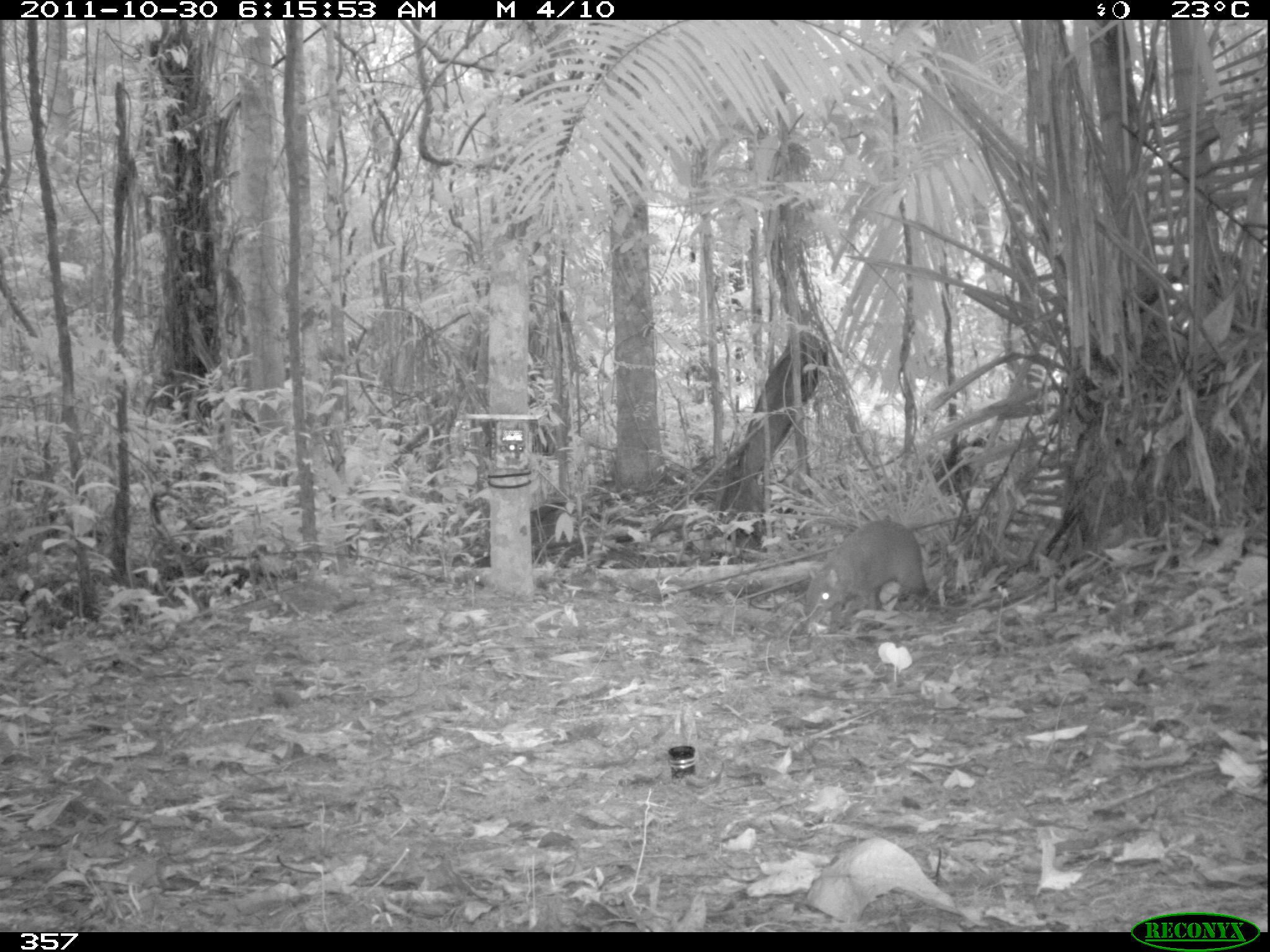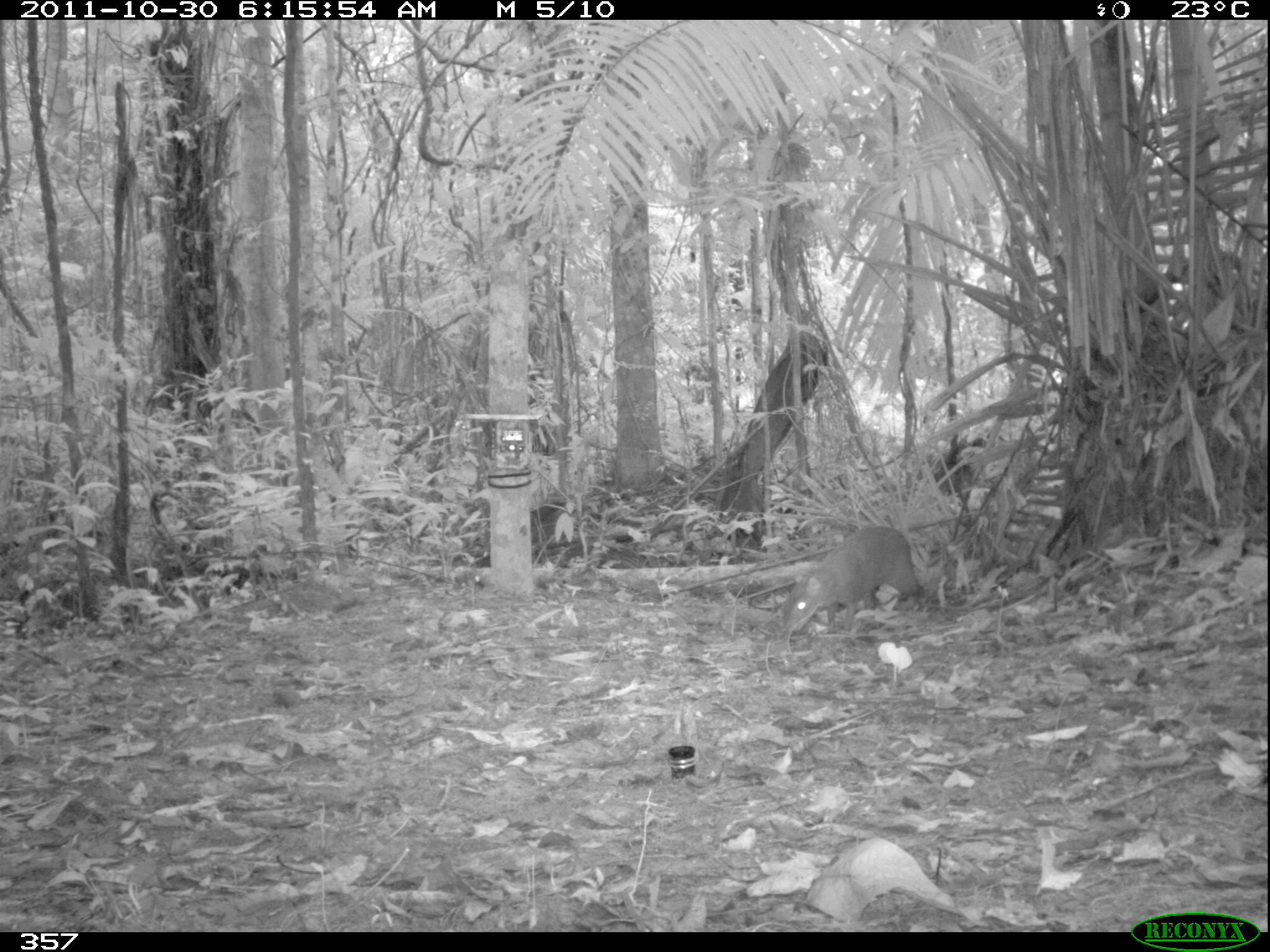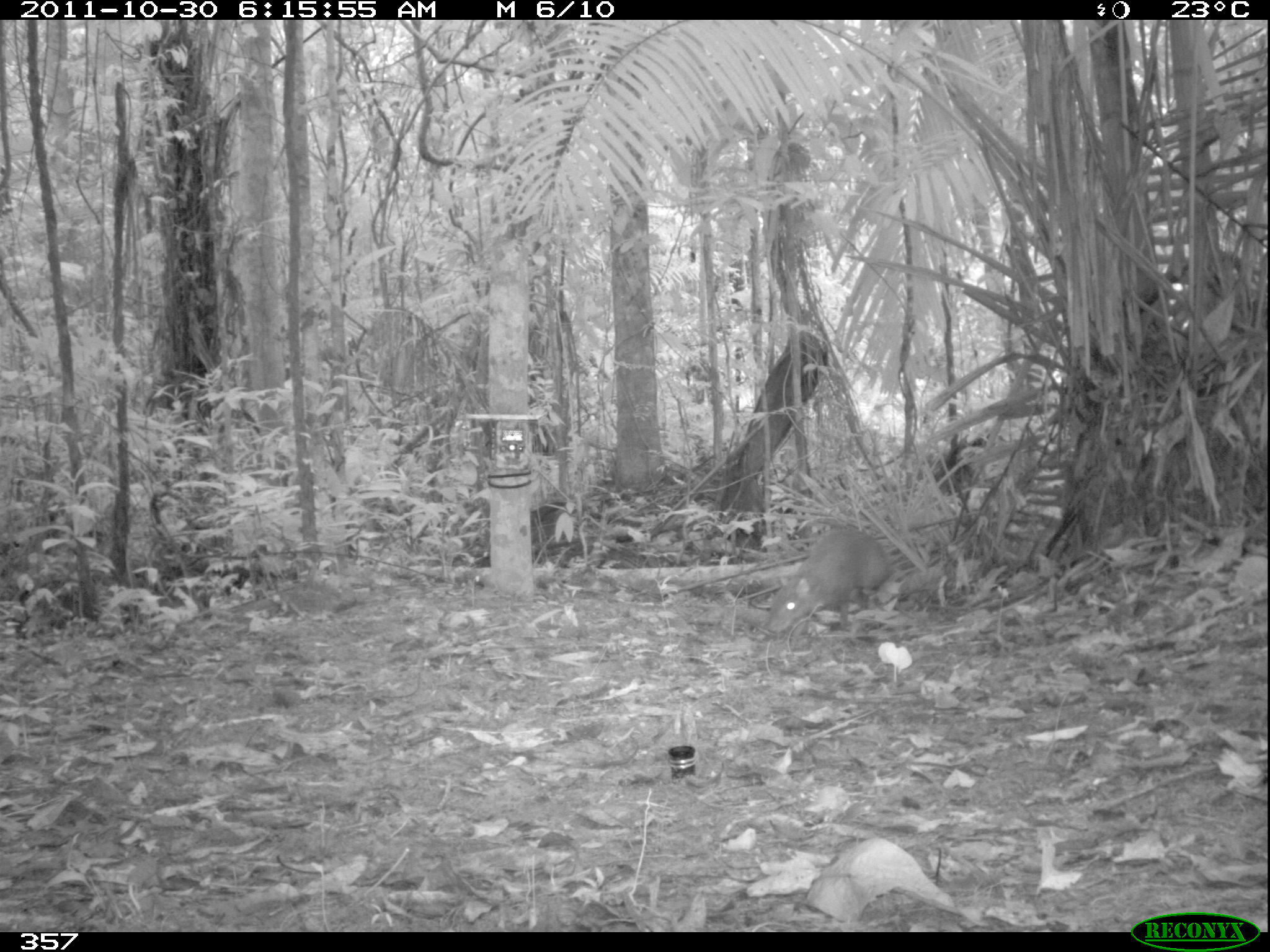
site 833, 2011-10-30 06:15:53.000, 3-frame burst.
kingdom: Animalia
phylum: Chordata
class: Mammalia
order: Rodentia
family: Dasyproctidae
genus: Dasyprocta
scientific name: Dasyprocta punctata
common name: central american agouti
Dasyprocta punctata (central american agouti).